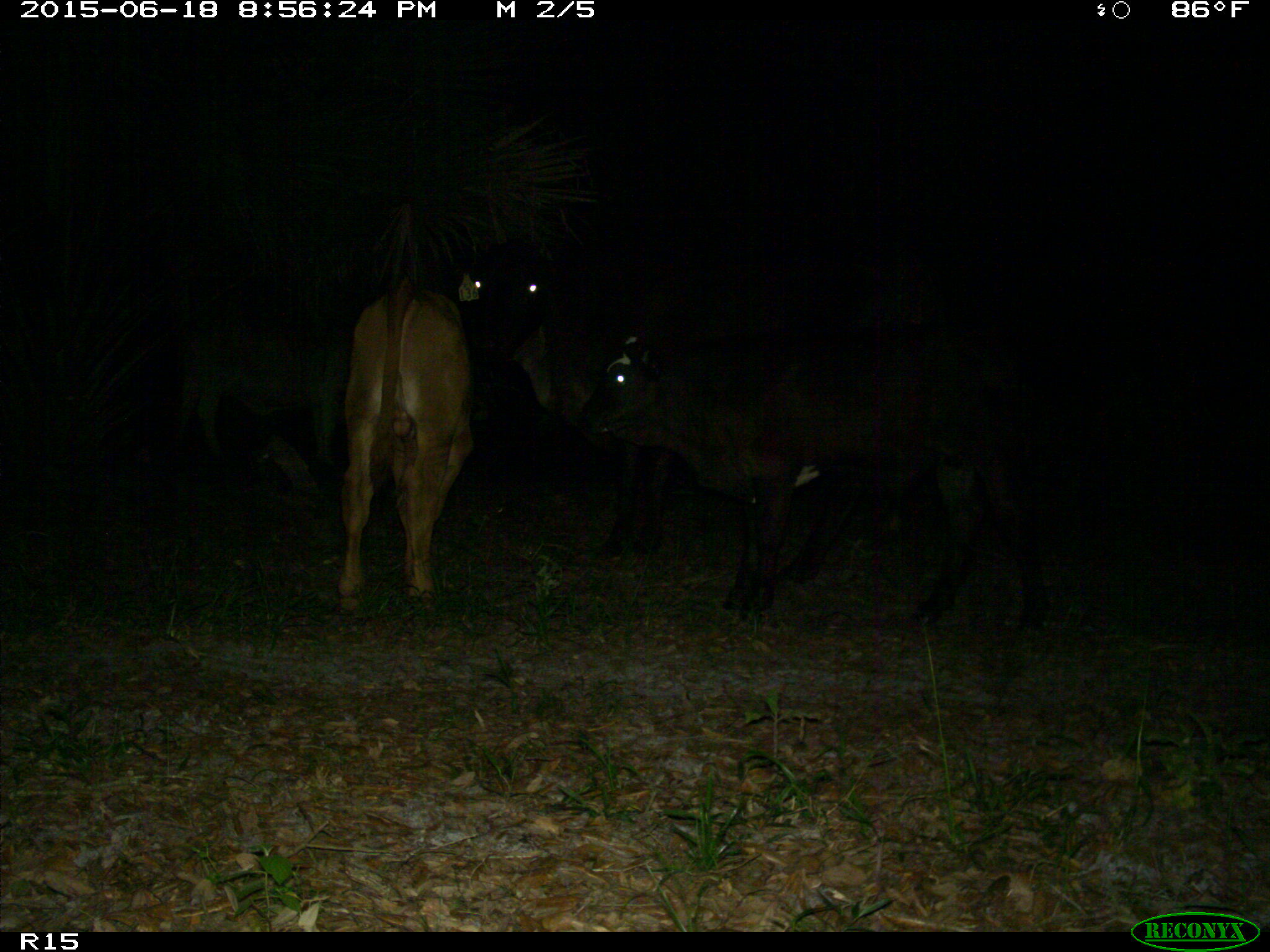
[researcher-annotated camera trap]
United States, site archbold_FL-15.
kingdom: Animalia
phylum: Chordata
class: Mammalia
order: Artiodactyla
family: Bovidae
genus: Bos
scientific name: Bos taurus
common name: domestic cow